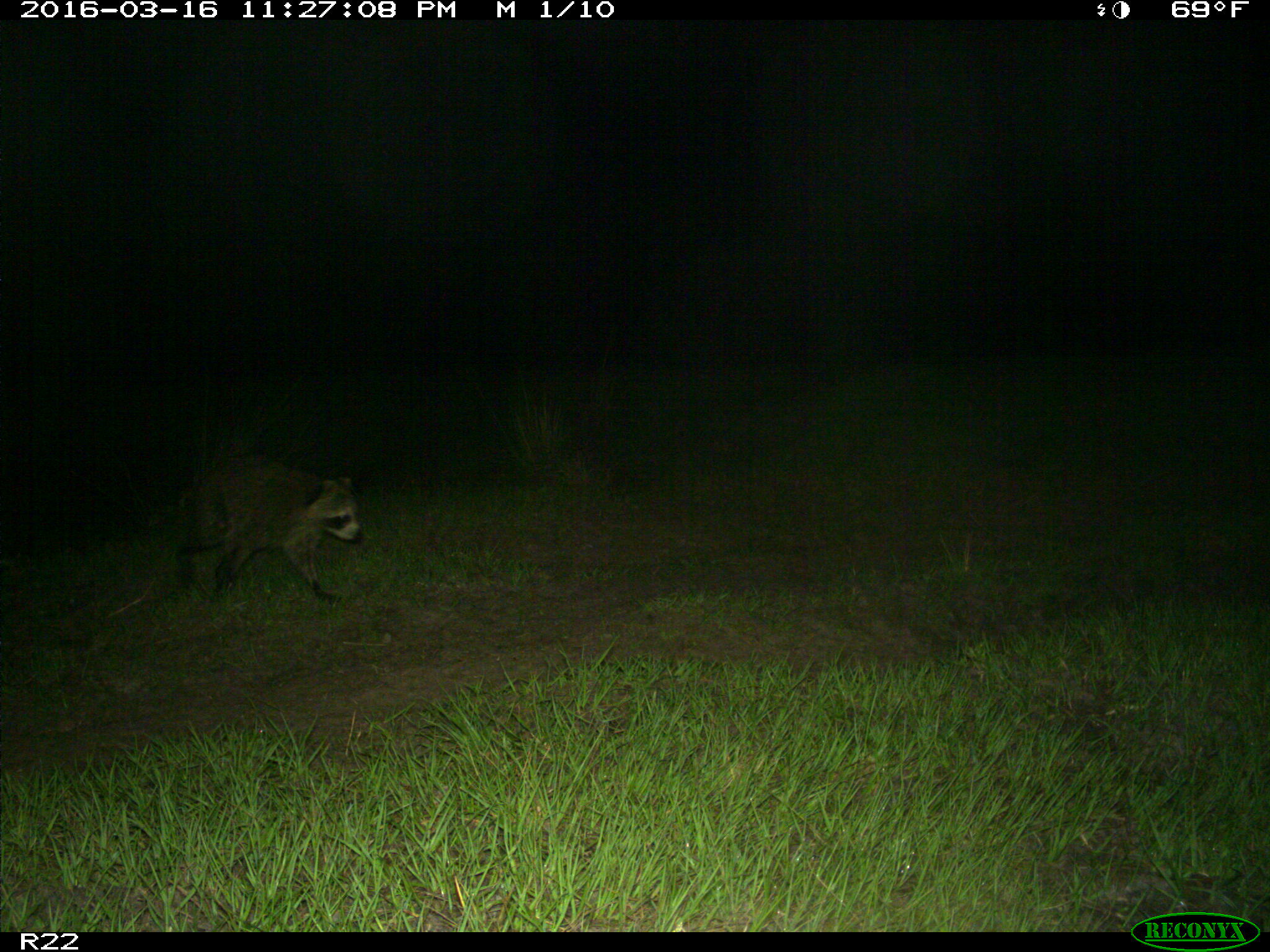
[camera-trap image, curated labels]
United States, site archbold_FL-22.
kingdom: Animalia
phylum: Chordata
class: Mammalia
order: Carnivora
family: Procyonidae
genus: Procyon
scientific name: Procyon lotor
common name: common raccoon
Procyon lotor (common raccoon).